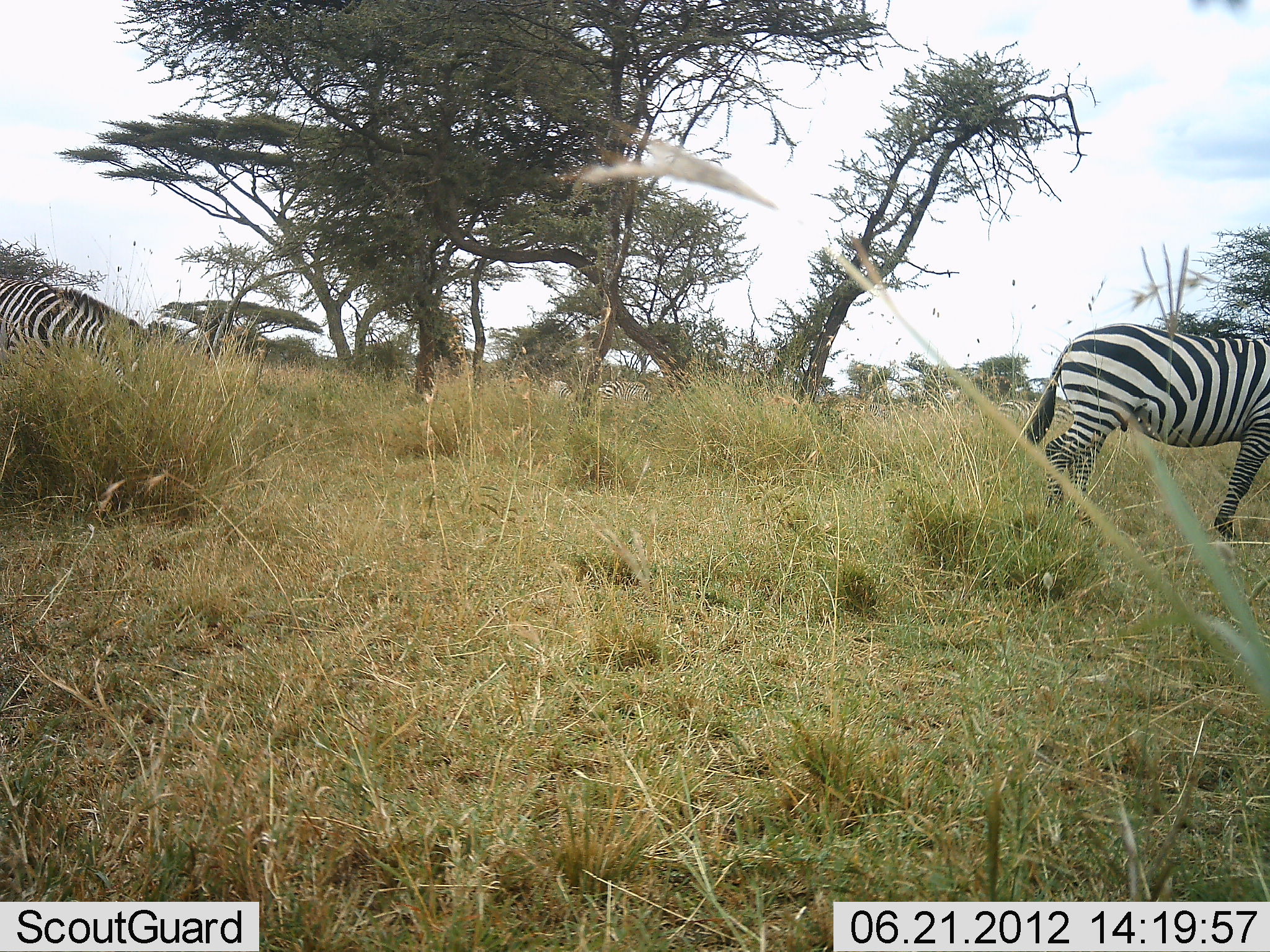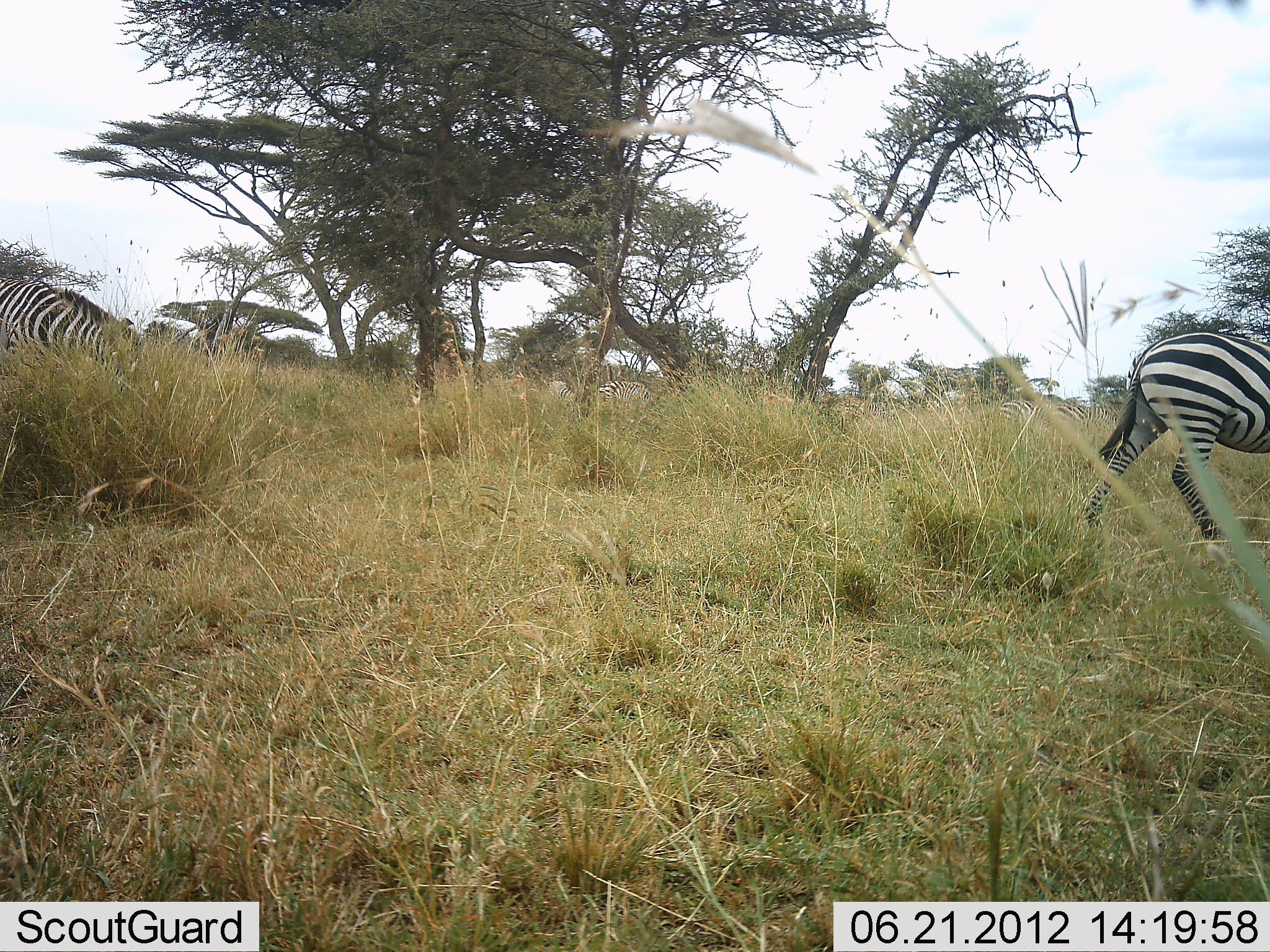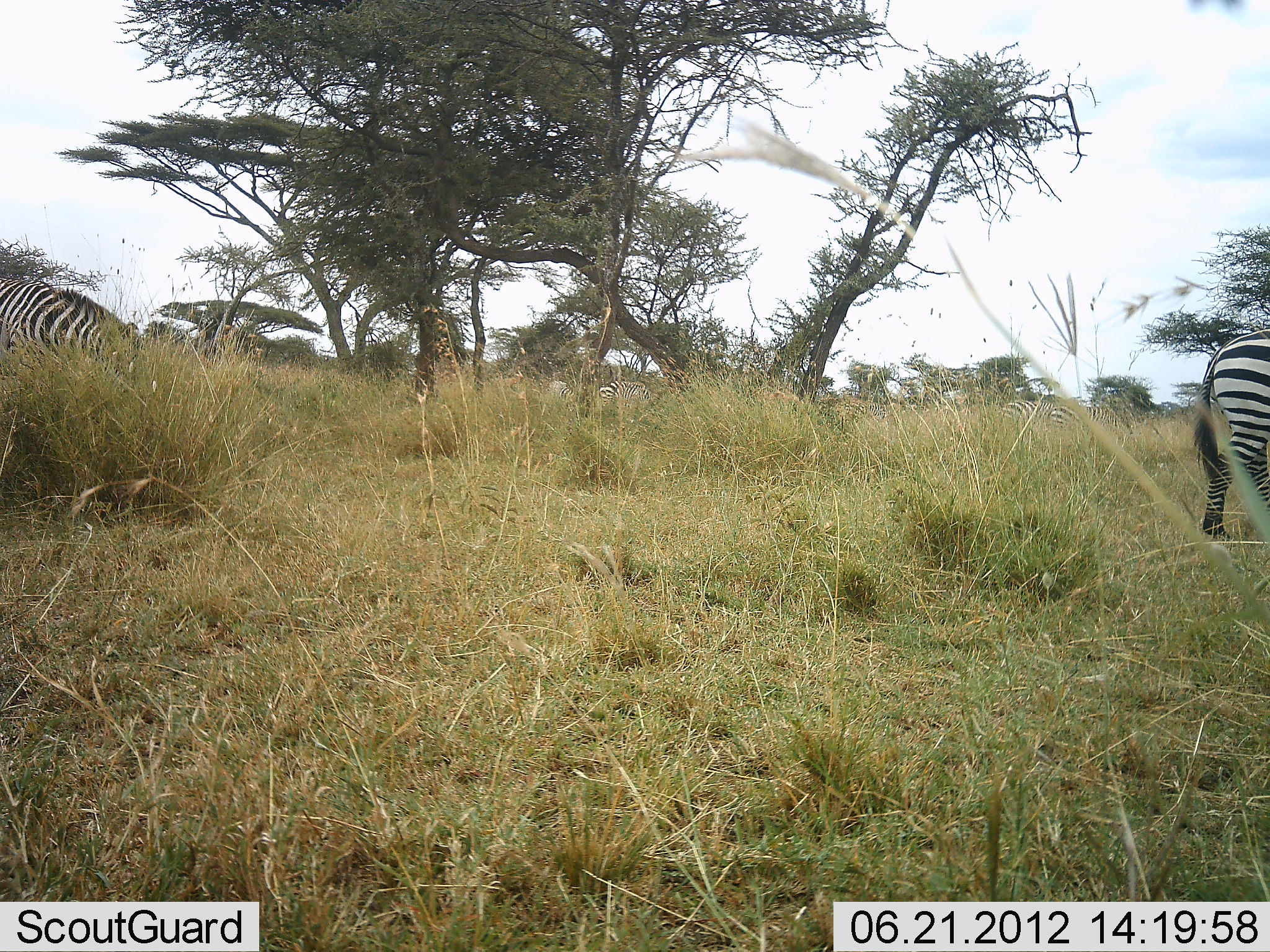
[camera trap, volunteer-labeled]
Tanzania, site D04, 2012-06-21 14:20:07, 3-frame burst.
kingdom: Animalia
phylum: Chordata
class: Mammalia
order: Perissodactyla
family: Equidae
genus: Equus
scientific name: Equus quagga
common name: plains zebra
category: zebra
Zebra (plains zebra) (Equus quagga), count 2. Behavior (volunteer vote fractions): standing 18%, resting 0%, moving 100%, interacting 0%. Young present (vote fraction): 0%. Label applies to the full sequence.